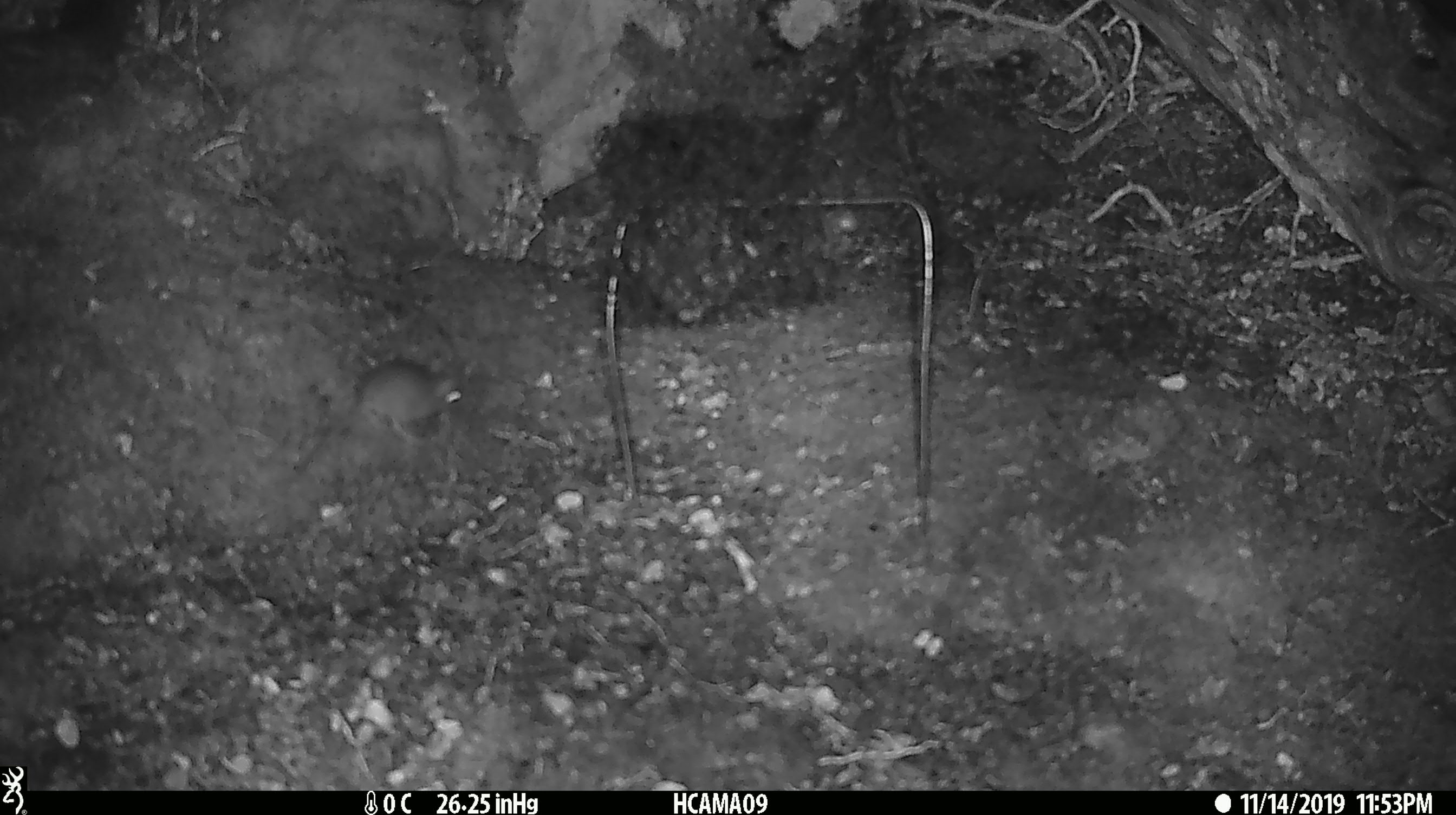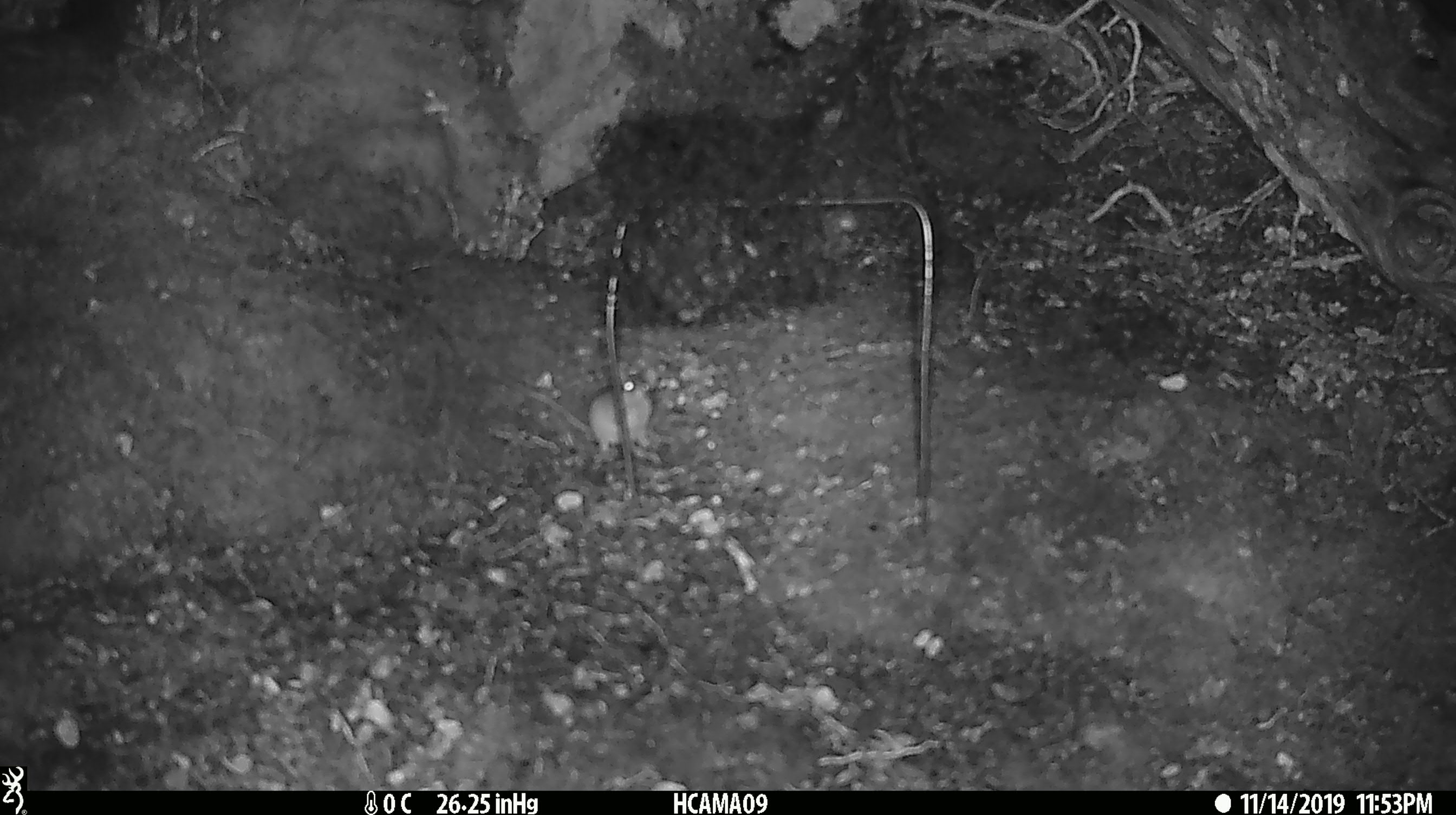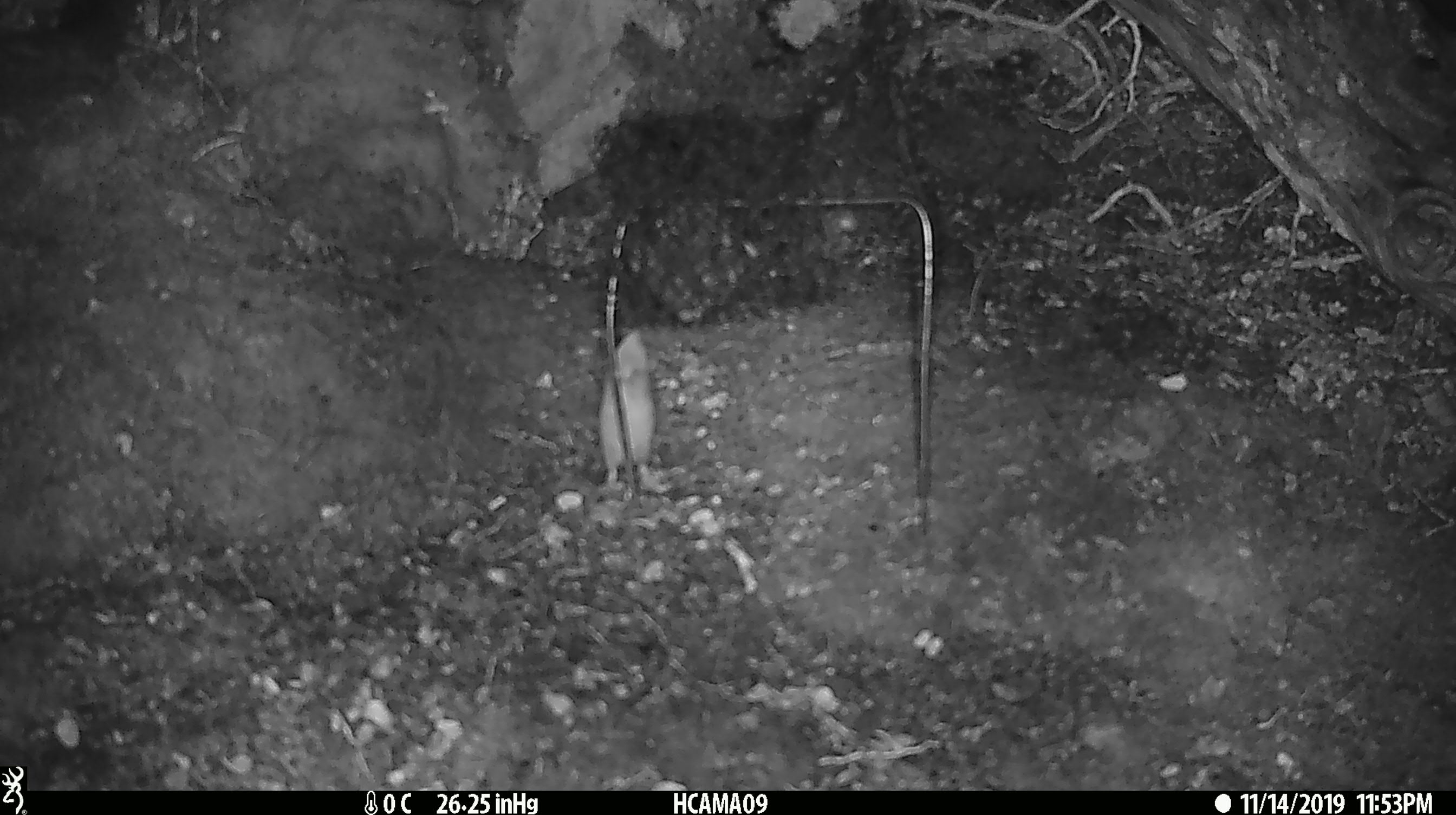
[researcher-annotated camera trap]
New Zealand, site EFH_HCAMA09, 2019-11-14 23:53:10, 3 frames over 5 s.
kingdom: Animalia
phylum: Chordata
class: Mammalia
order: Rodentia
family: Muridae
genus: Mus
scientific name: Mus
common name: mouse